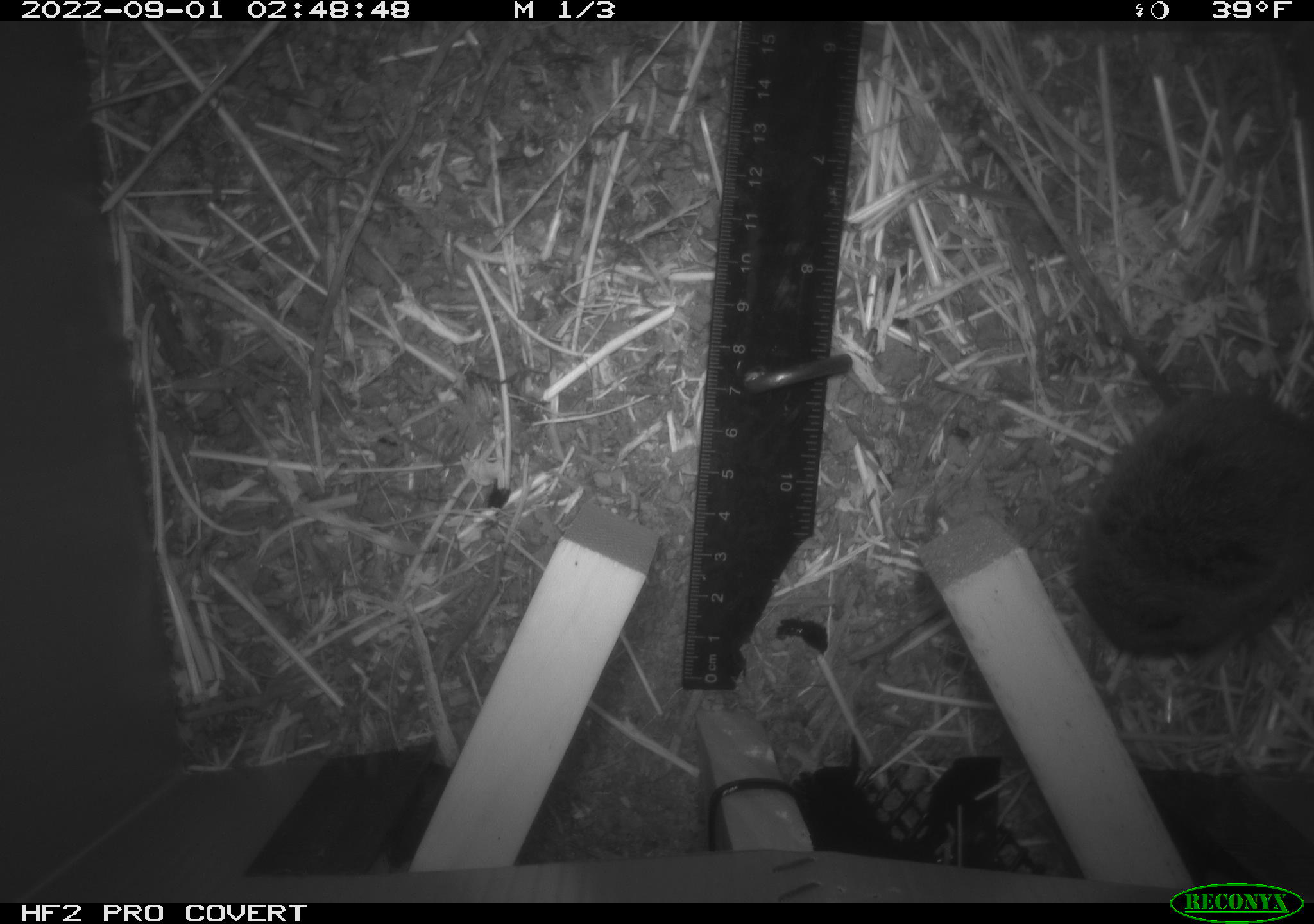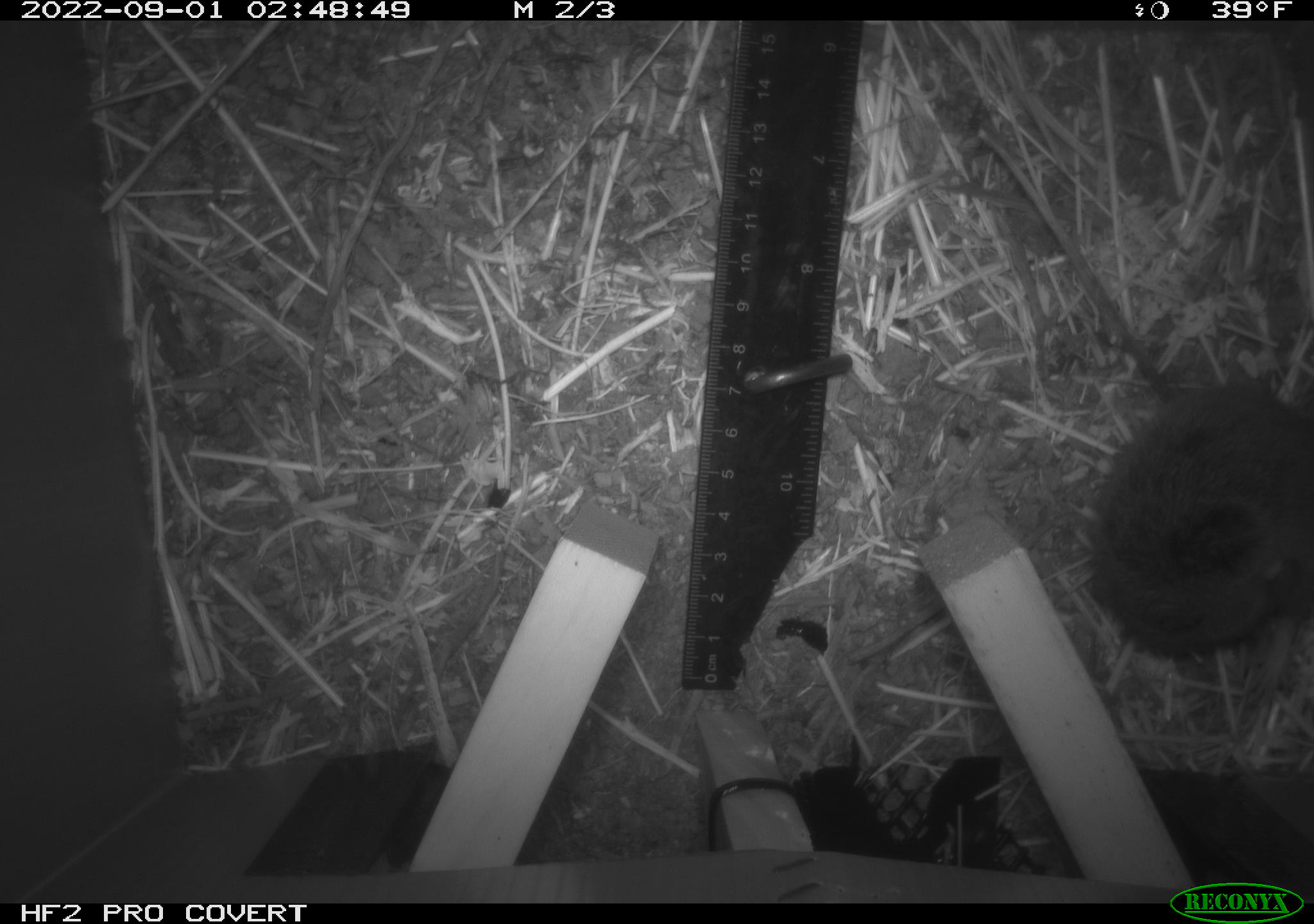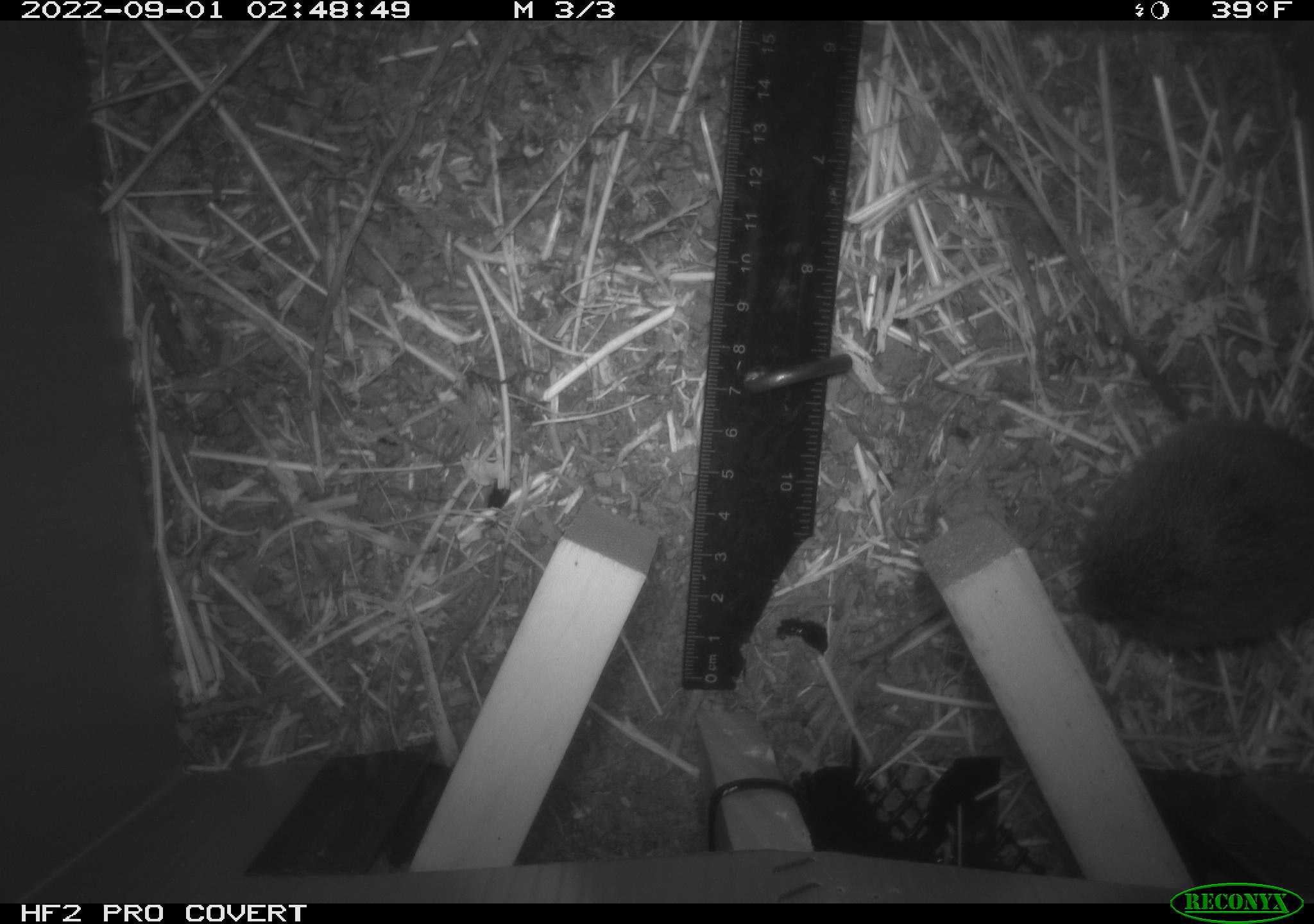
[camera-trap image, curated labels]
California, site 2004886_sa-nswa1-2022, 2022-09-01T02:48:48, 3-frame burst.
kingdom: Animalia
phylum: Chordata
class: Mammalia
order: Rodentia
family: Cricetidae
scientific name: Cricetidae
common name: hamsters, voles, lemmings, and allies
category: cricetidae family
Cricetidae family (hamsters, voles, lemmings, and allies) (Cricetidae).